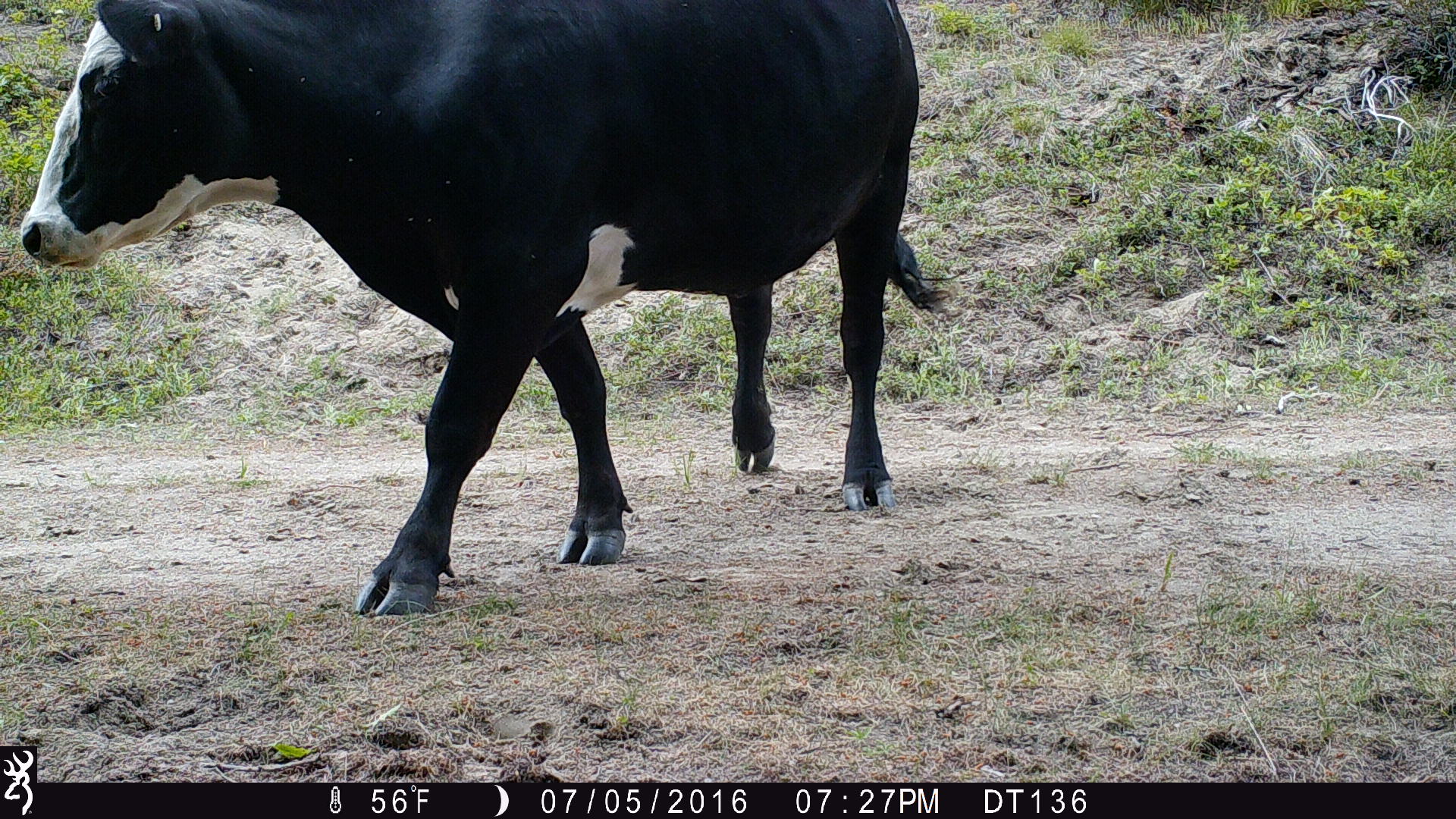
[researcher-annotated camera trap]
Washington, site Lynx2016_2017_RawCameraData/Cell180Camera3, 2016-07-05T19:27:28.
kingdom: Animalia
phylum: Chordata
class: Mammalia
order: Artiodactyla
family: Bovidae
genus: Bos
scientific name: Bos taurus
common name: domestic cattle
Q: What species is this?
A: Domestic cattle (Bos taurus).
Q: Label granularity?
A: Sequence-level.